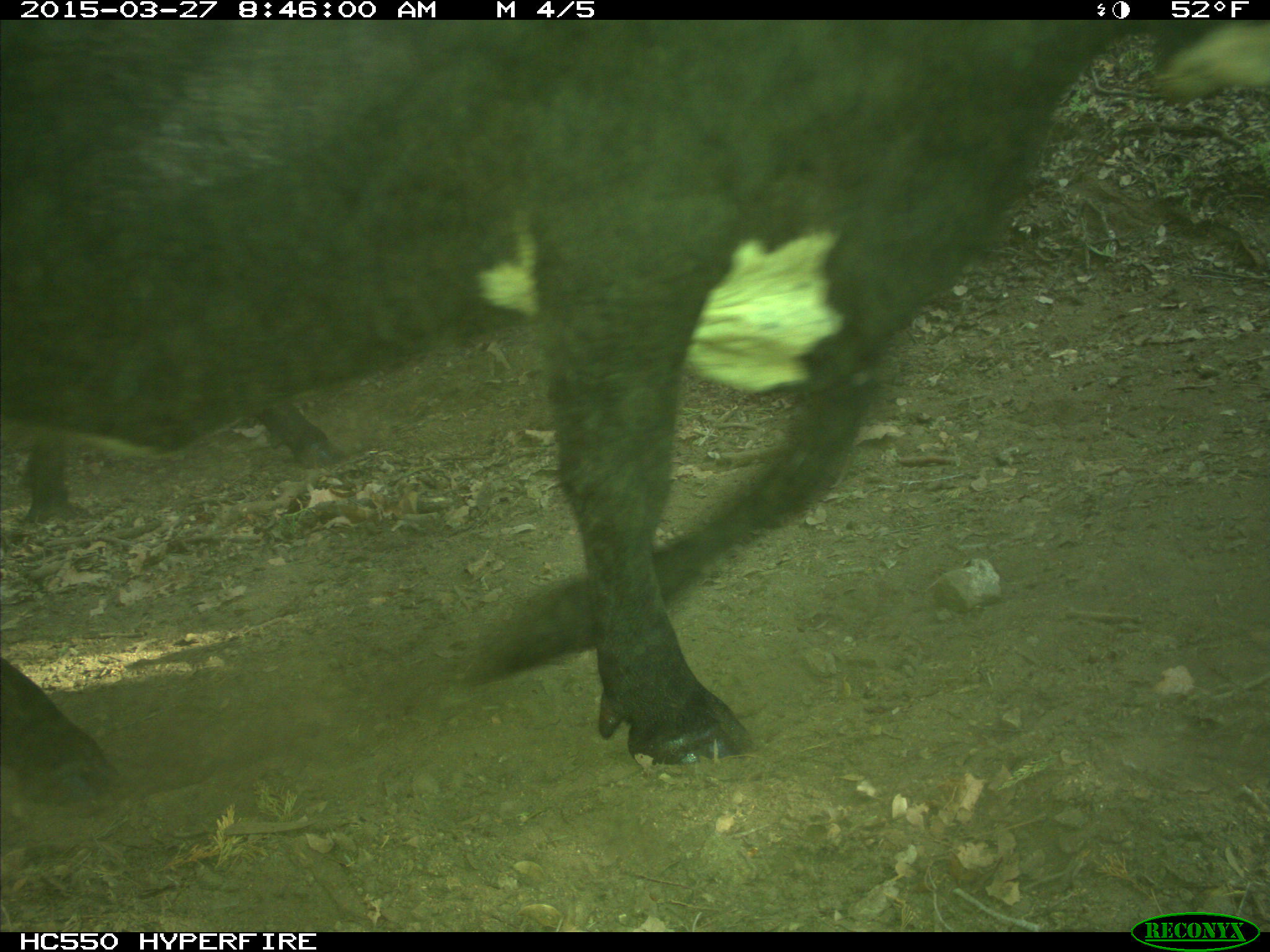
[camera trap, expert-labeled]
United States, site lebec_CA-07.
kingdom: Animalia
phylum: Chordata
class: Mammalia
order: Artiodactyla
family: Bovidae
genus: Bos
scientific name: Bos taurus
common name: domestic cow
Bos taurus (domestic cow).